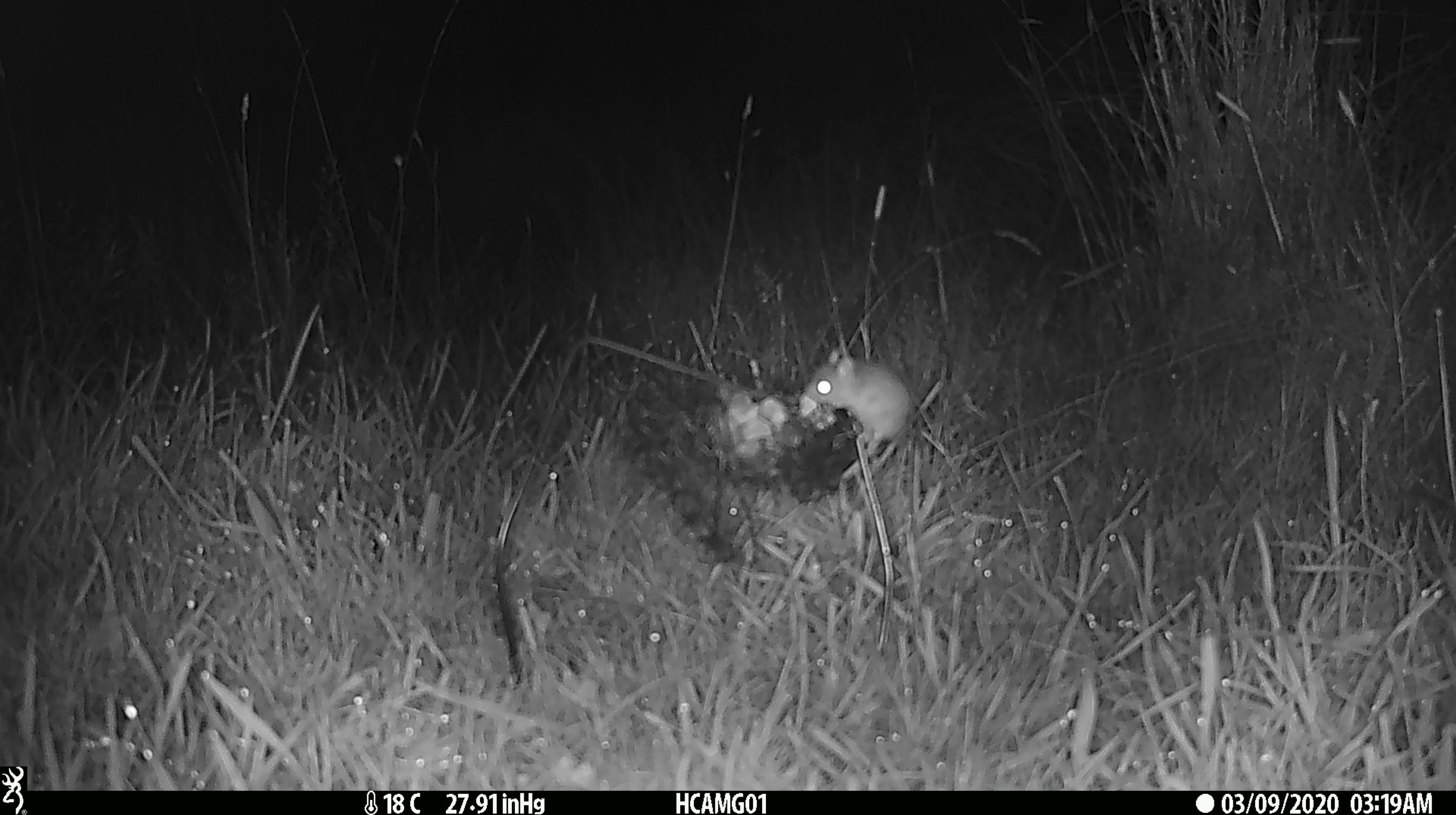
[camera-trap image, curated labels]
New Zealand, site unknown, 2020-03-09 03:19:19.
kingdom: Animalia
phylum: Chordata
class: Mammalia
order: Rodentia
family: Muridae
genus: Mus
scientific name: Mus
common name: mouse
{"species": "mouse (Mus)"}